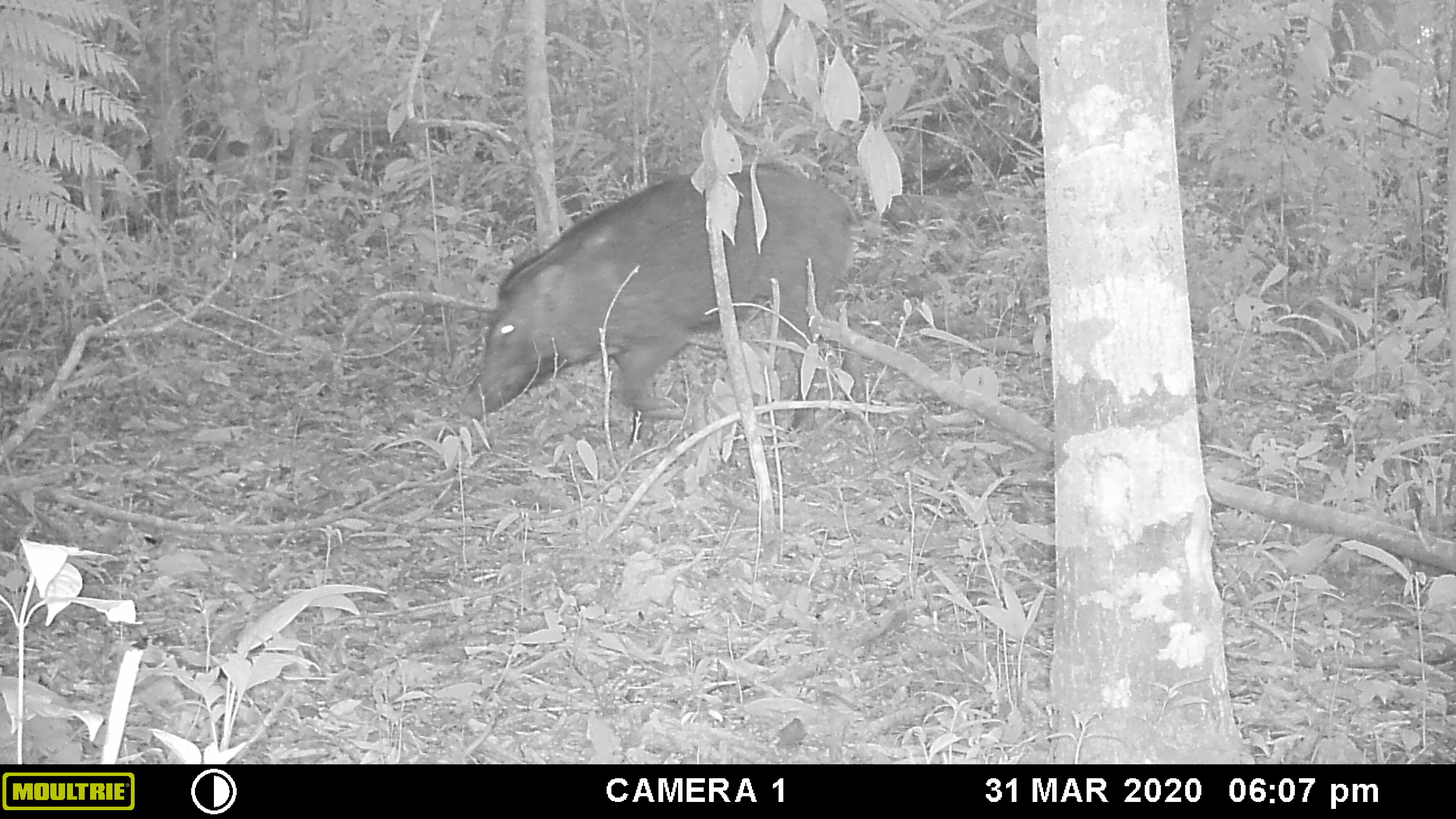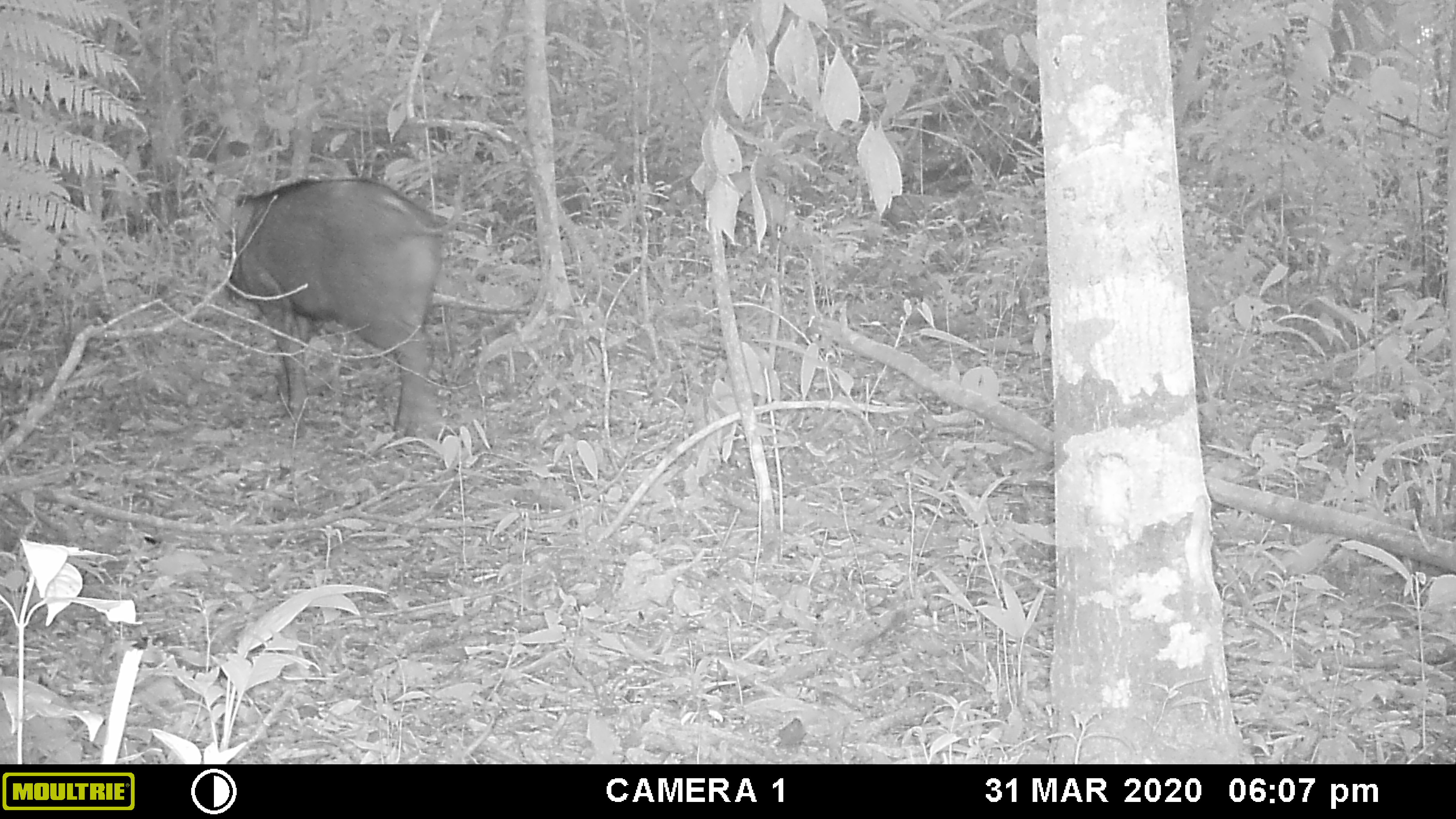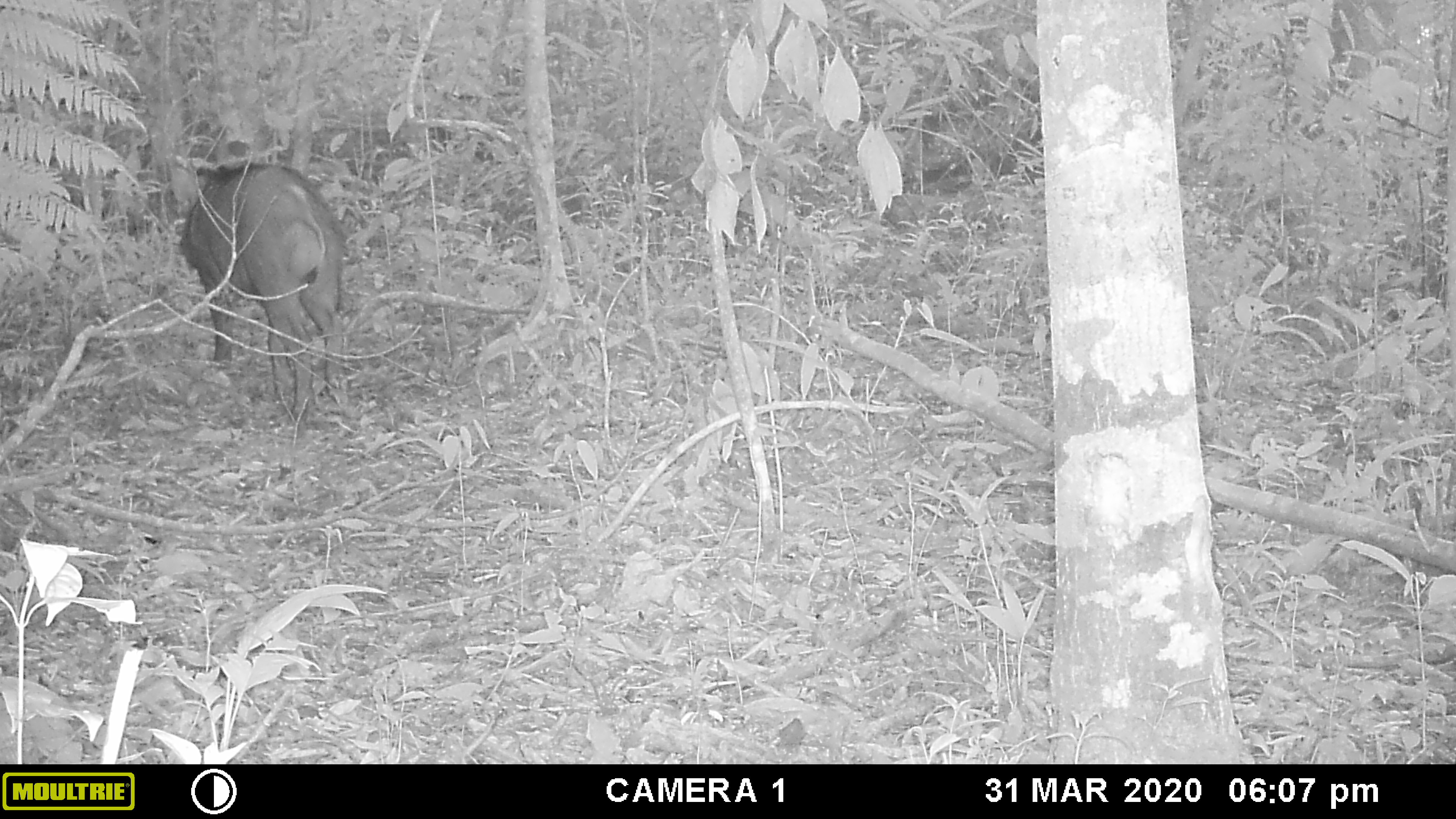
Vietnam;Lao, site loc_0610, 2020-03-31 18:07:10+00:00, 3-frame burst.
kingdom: Animalia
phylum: Chordata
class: Mammalia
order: Artiodactyla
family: Suidae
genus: Sus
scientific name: Sus scrofa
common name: eurasian wild pig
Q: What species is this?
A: Eurasian wild pig (Sus scrofa).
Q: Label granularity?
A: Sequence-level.